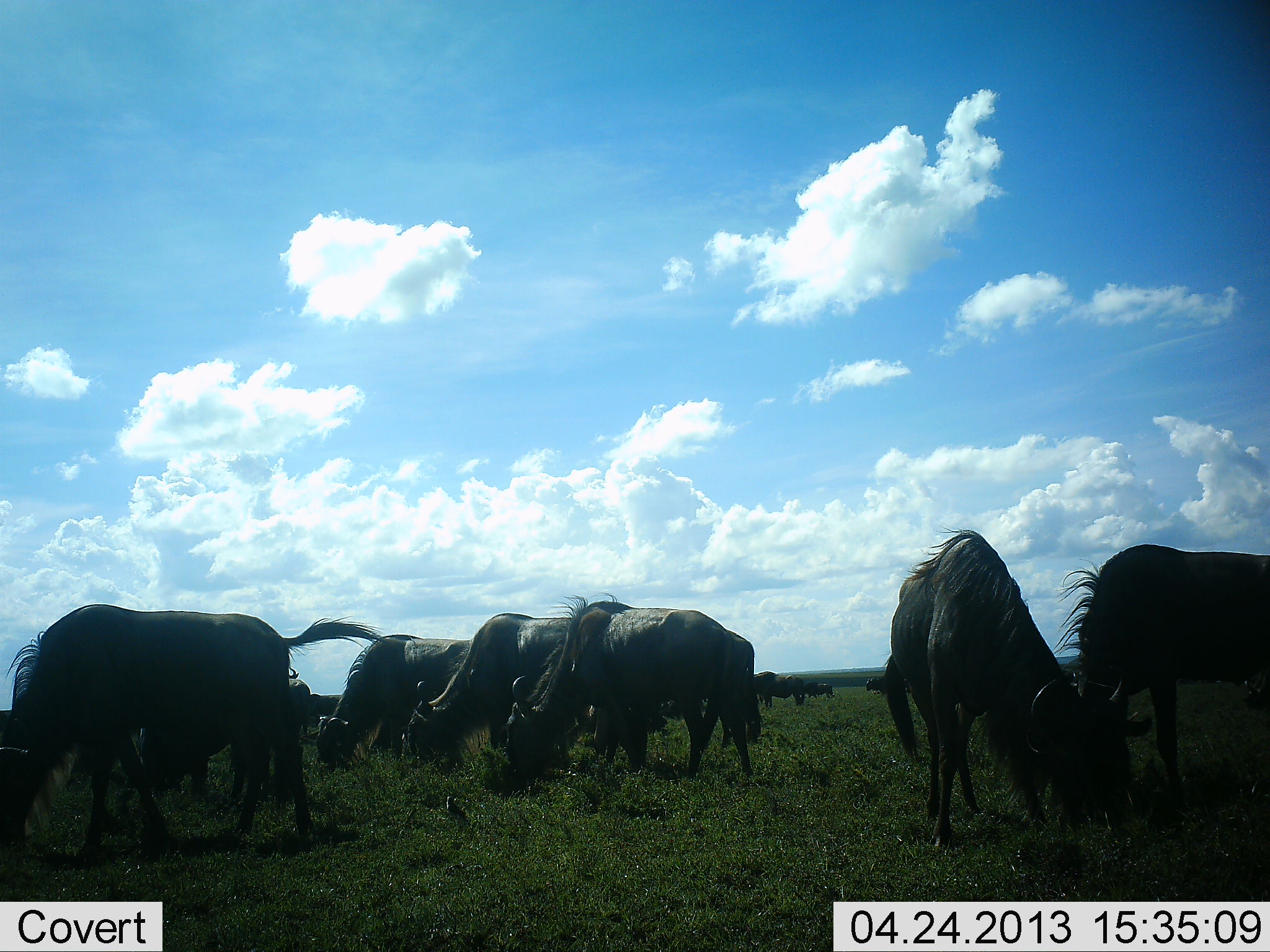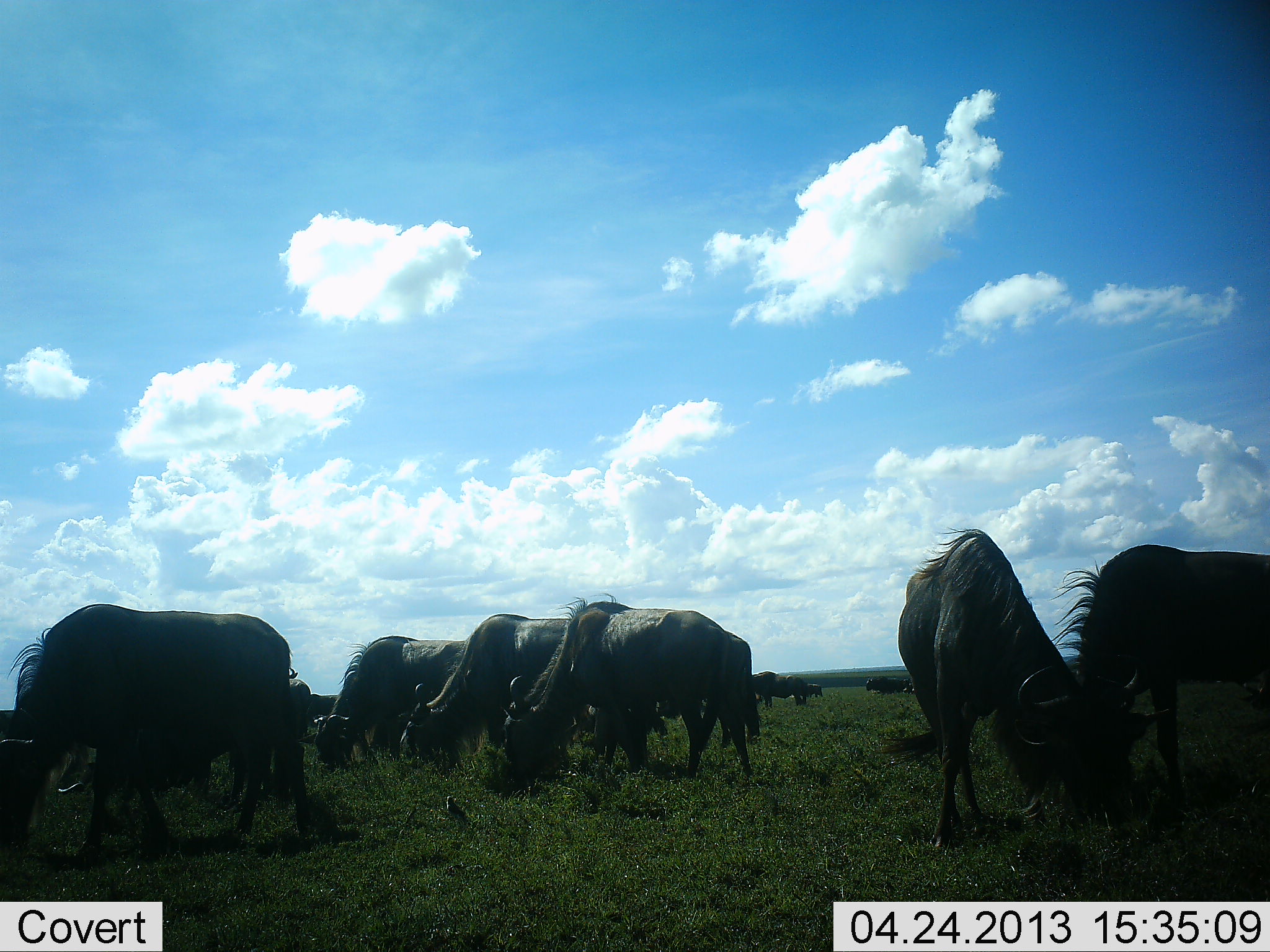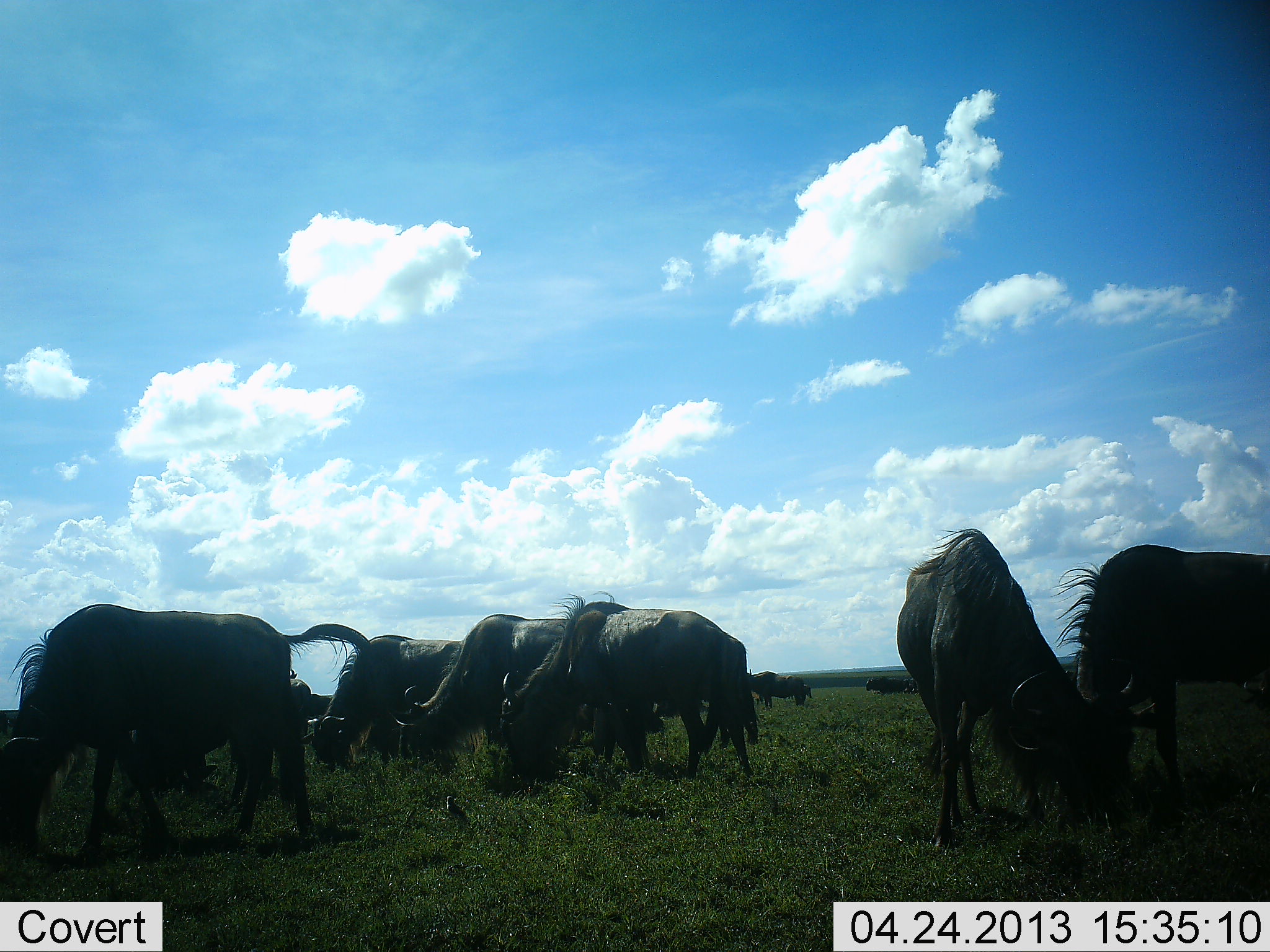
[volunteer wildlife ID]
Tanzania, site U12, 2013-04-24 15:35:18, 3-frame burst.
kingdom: Animalia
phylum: Chordata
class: Mammalia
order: Artiodactyla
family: Bovidae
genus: Connochaetes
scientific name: Connochaetes taurinus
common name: blue wildebeest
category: wildebeest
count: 11-50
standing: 30%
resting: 0%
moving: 18%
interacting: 0%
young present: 0%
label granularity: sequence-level